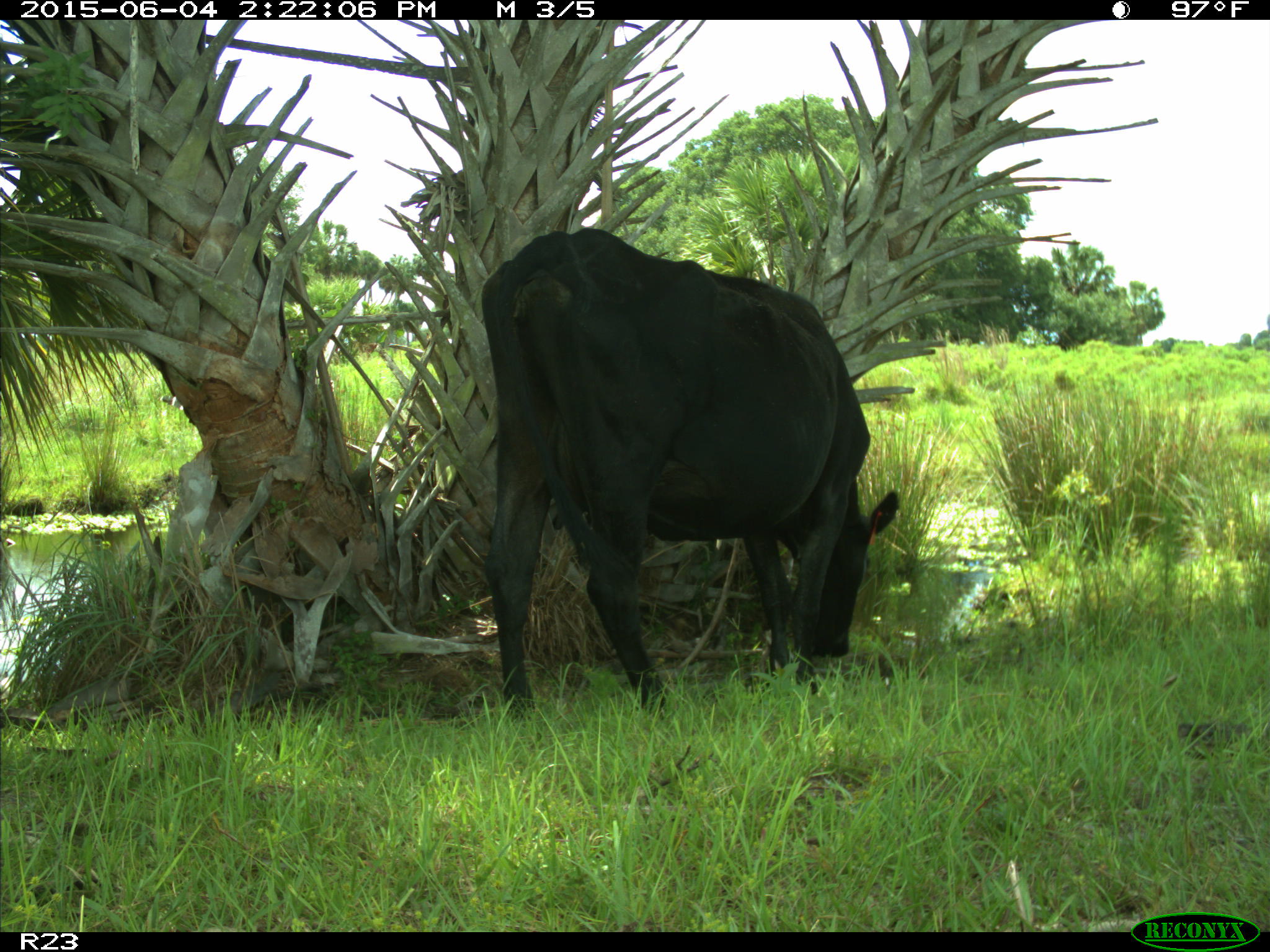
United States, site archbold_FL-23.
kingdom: Animalia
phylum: Chordata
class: Mammalia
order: Artiodactyla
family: Bovidae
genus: Bos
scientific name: Bos taurus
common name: domestic cow